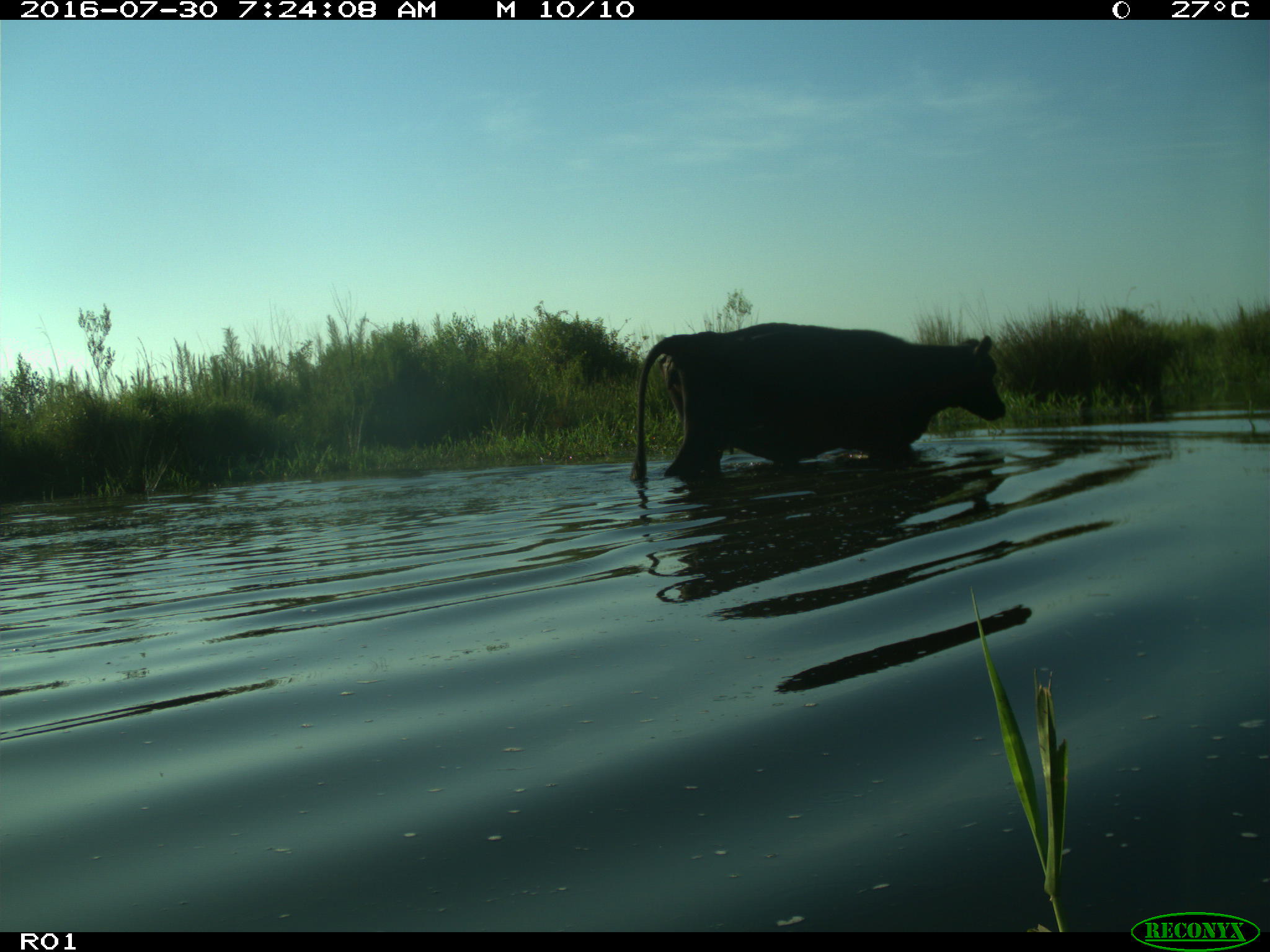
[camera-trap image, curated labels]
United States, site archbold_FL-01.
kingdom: Animalia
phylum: Chordata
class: Mammalia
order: Artiodactyla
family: Bovidae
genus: Bos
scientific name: Bos taurus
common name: domestic cow